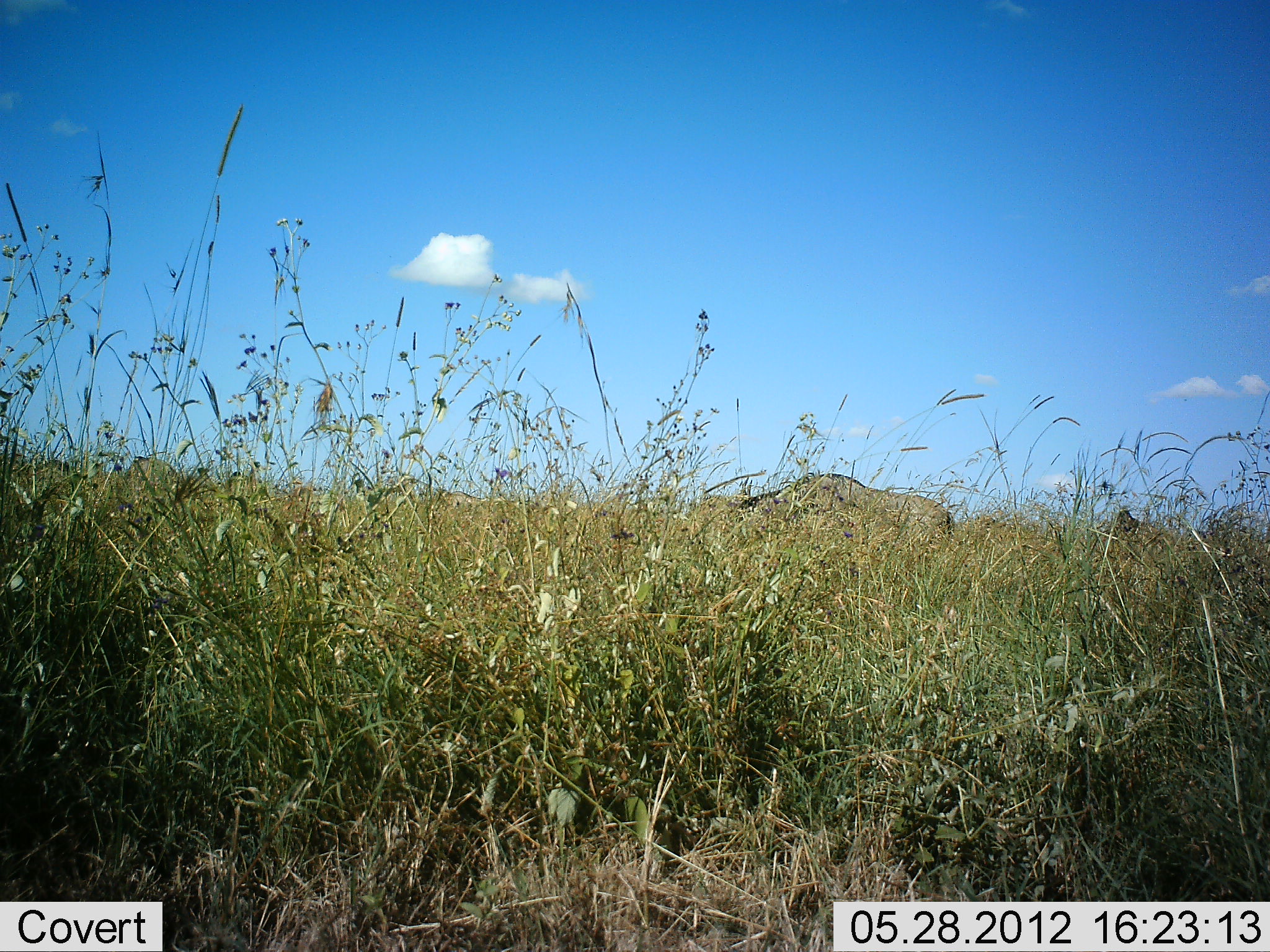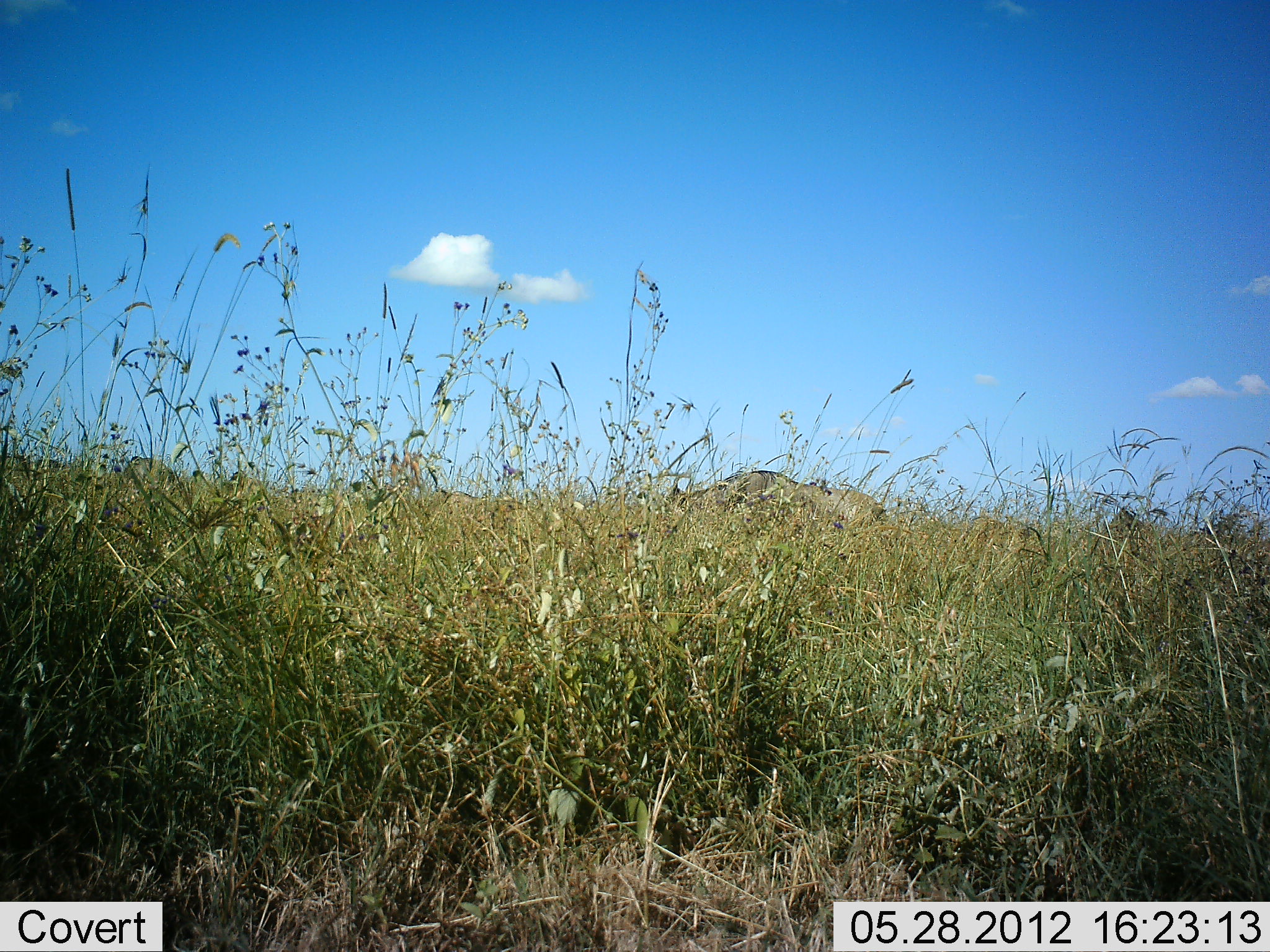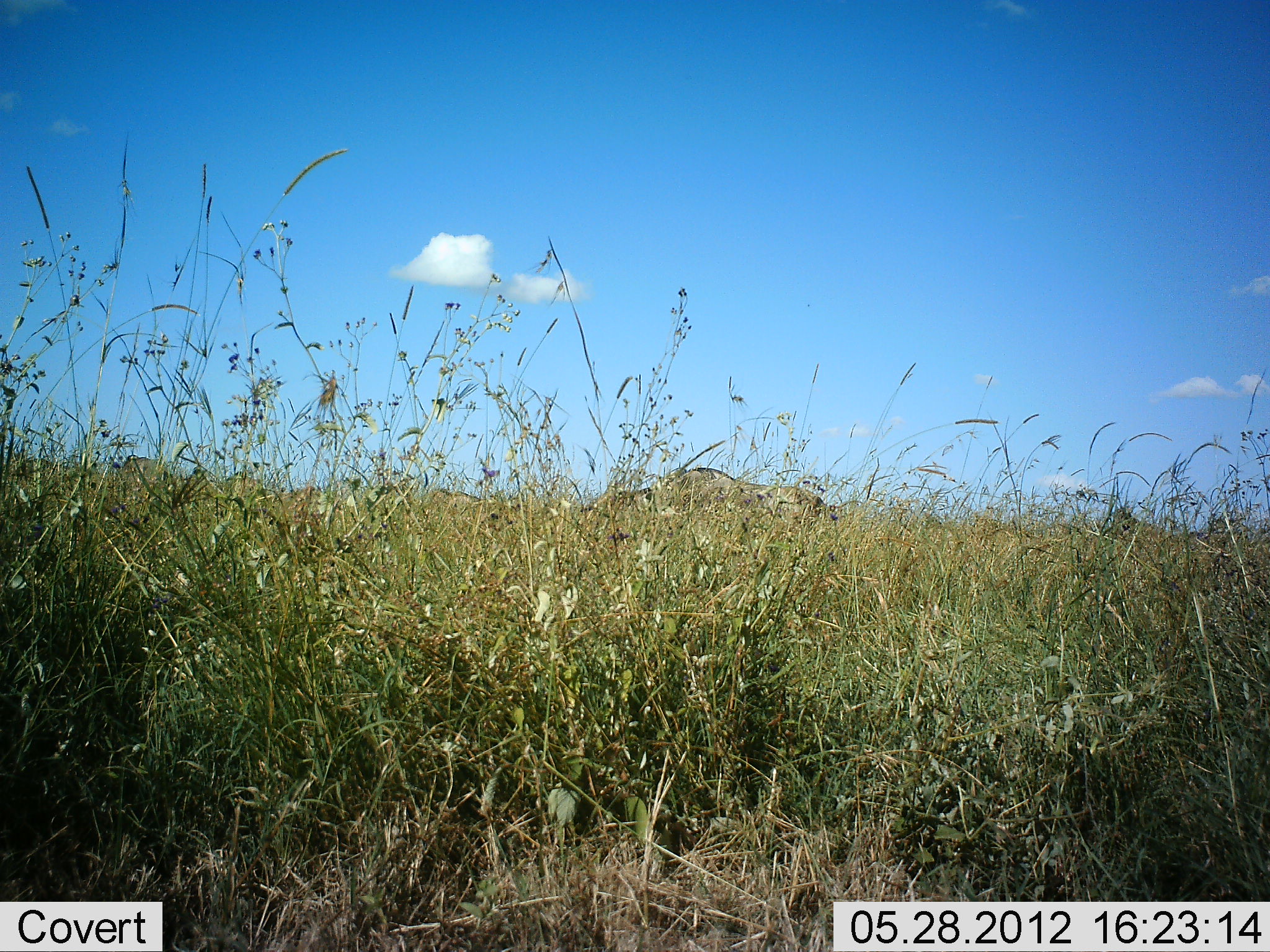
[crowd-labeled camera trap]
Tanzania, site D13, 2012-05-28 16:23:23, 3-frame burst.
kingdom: Animalia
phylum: Chordata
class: Mammalia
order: Artiodactyla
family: Bovidae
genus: Connochaetes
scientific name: Connochaetes taurinus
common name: blue wildebeest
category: wildebeest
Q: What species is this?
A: Wildebeest (blue wildebeest) (Connochaetes taurinus).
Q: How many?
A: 1.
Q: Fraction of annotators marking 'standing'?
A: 20%.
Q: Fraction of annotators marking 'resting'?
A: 0%.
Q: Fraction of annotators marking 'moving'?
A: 80%.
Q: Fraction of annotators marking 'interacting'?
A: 0%.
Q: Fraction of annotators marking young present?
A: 0%.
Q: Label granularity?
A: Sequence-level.